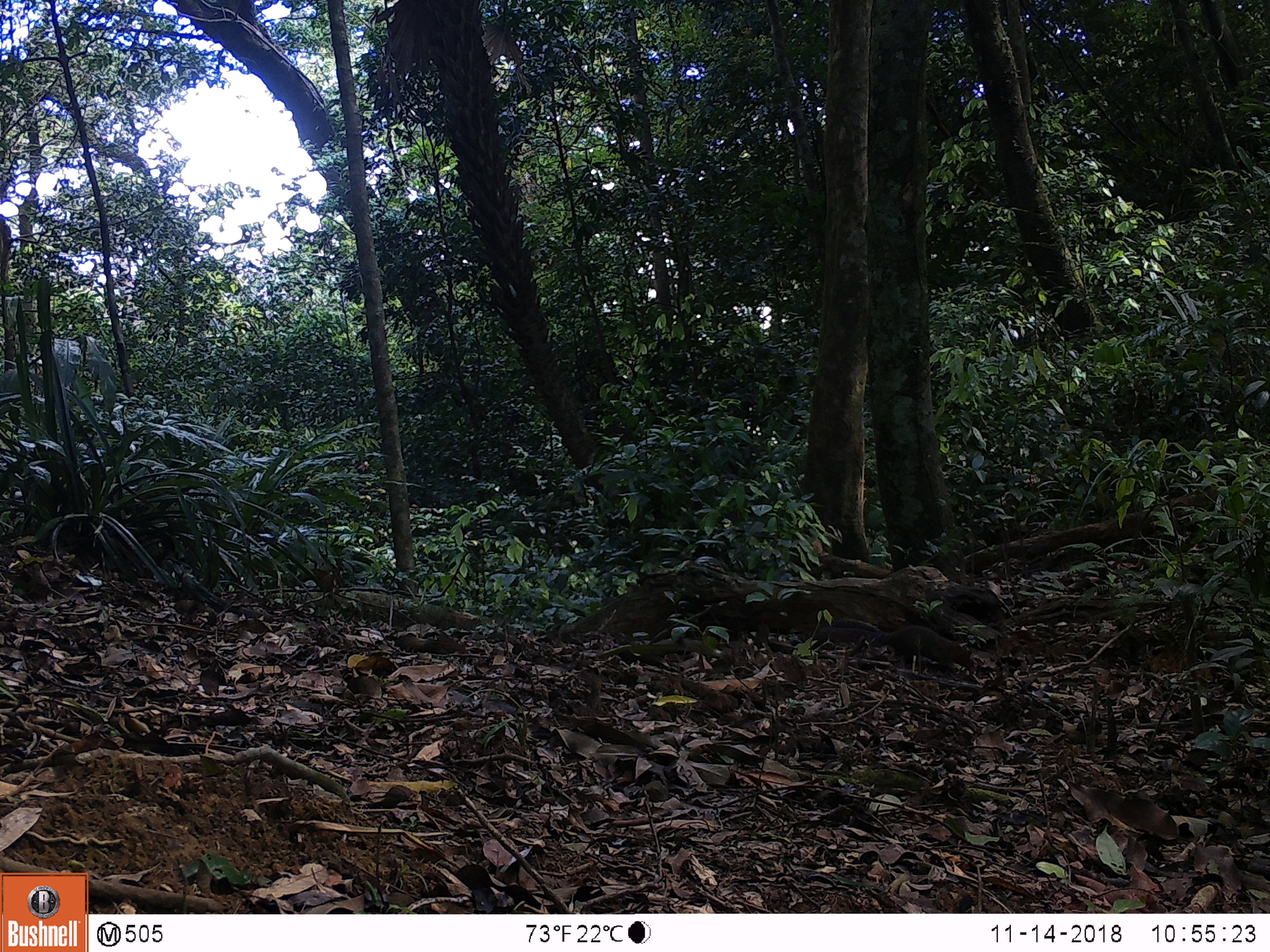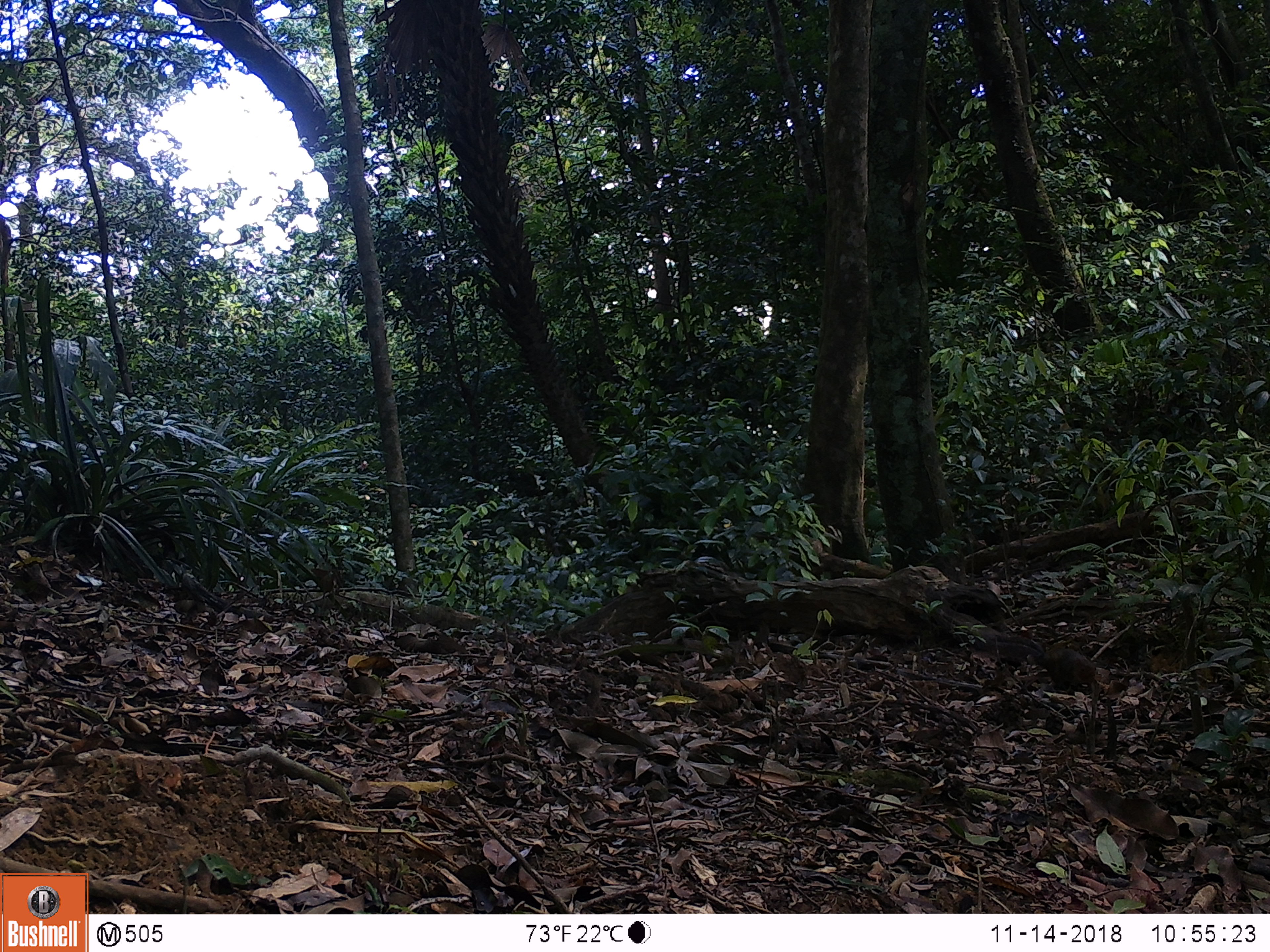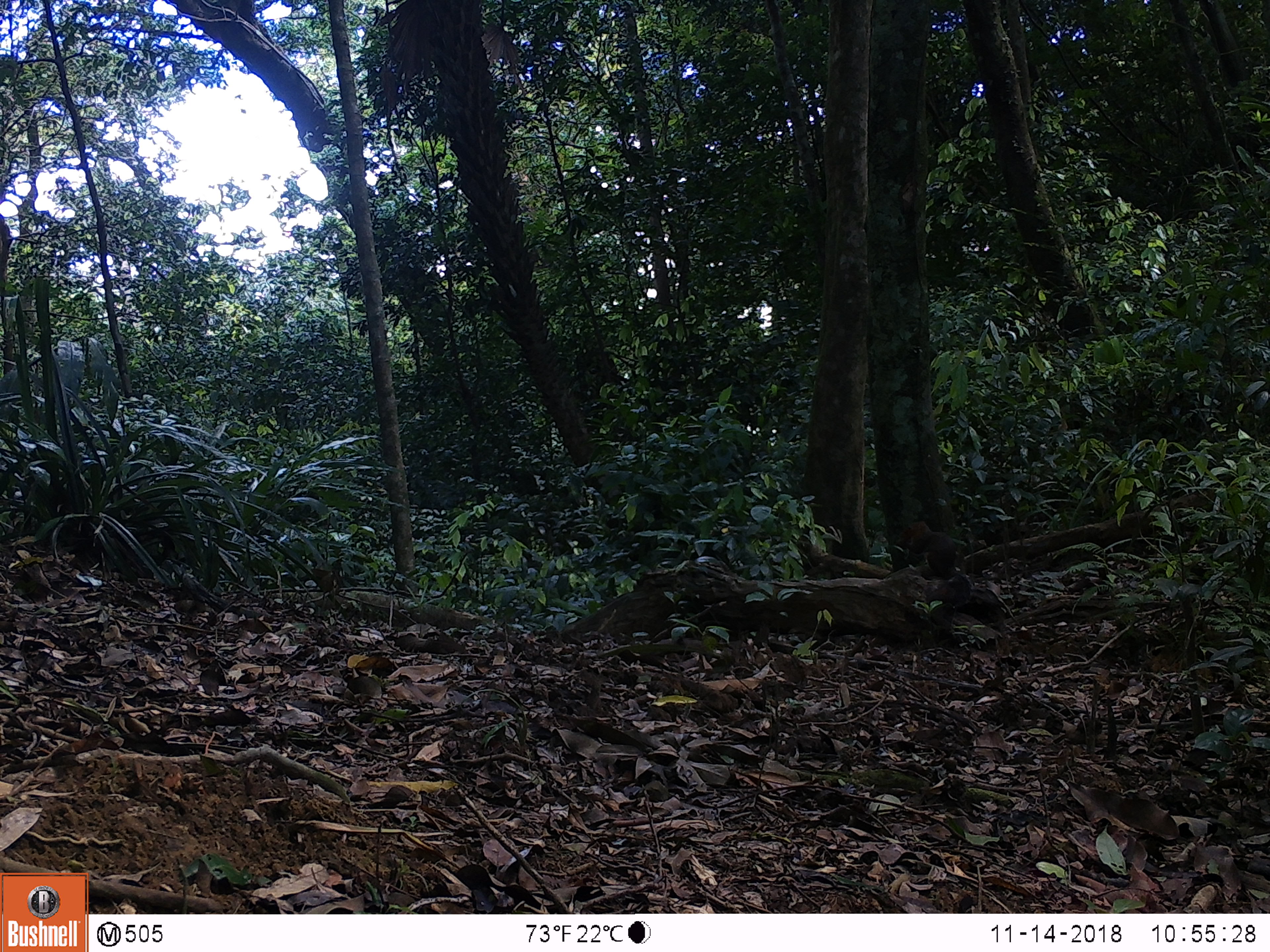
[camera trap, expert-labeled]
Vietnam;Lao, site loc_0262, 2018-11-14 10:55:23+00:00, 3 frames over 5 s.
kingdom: Animalia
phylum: Chordata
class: Mammalia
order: Rodentia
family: Sciuridae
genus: Dremomys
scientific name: Dremomys rufigenis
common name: red-cheeked squirrel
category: red cheeked squirrel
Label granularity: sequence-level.